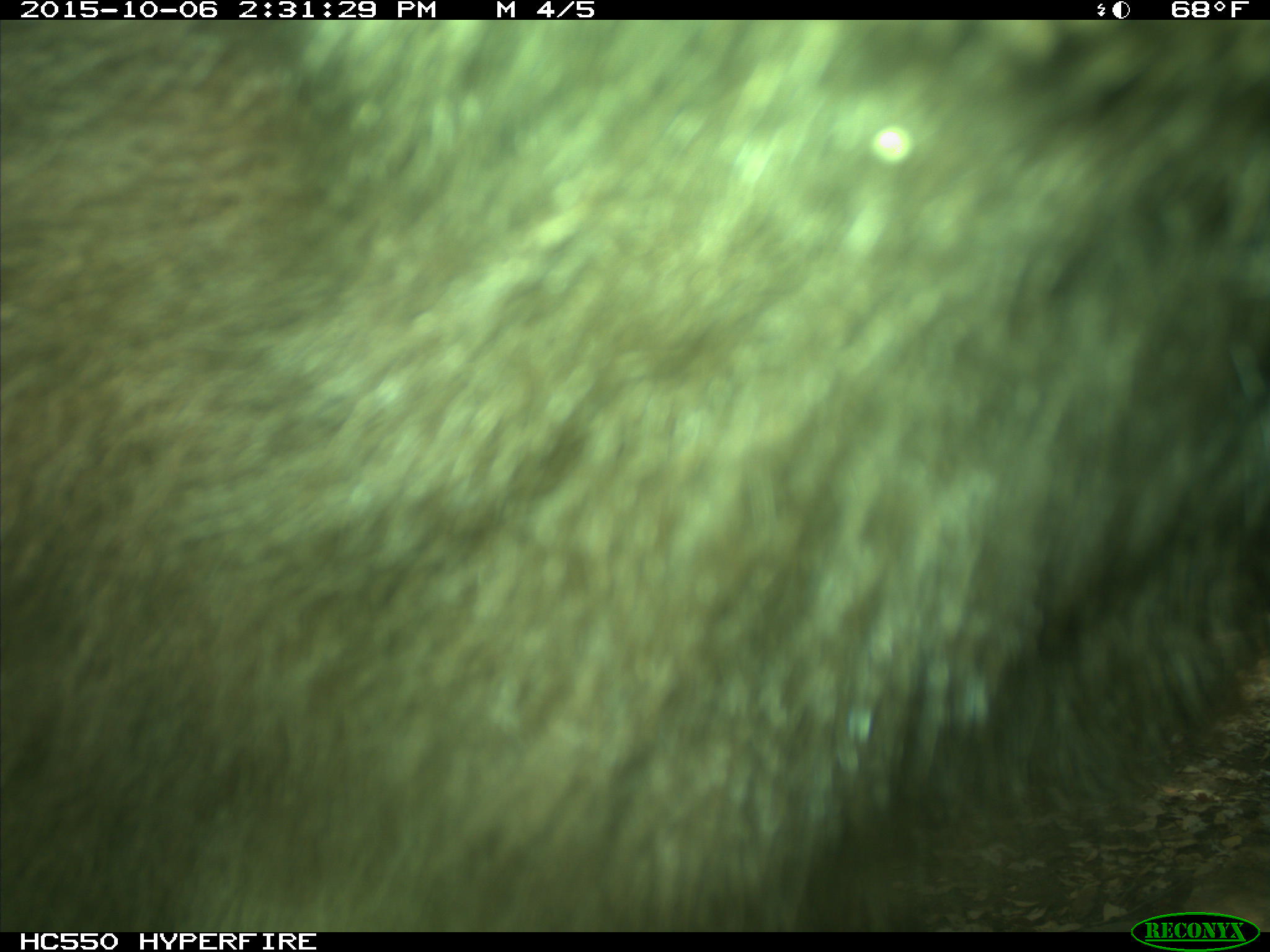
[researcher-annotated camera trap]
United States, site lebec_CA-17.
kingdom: Animalia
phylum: Chordata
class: Mammalia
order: Carnivora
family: Ursidae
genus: Ursus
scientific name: Ursus americanus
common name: american black bear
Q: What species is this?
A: Ursus americanus (american black bear).